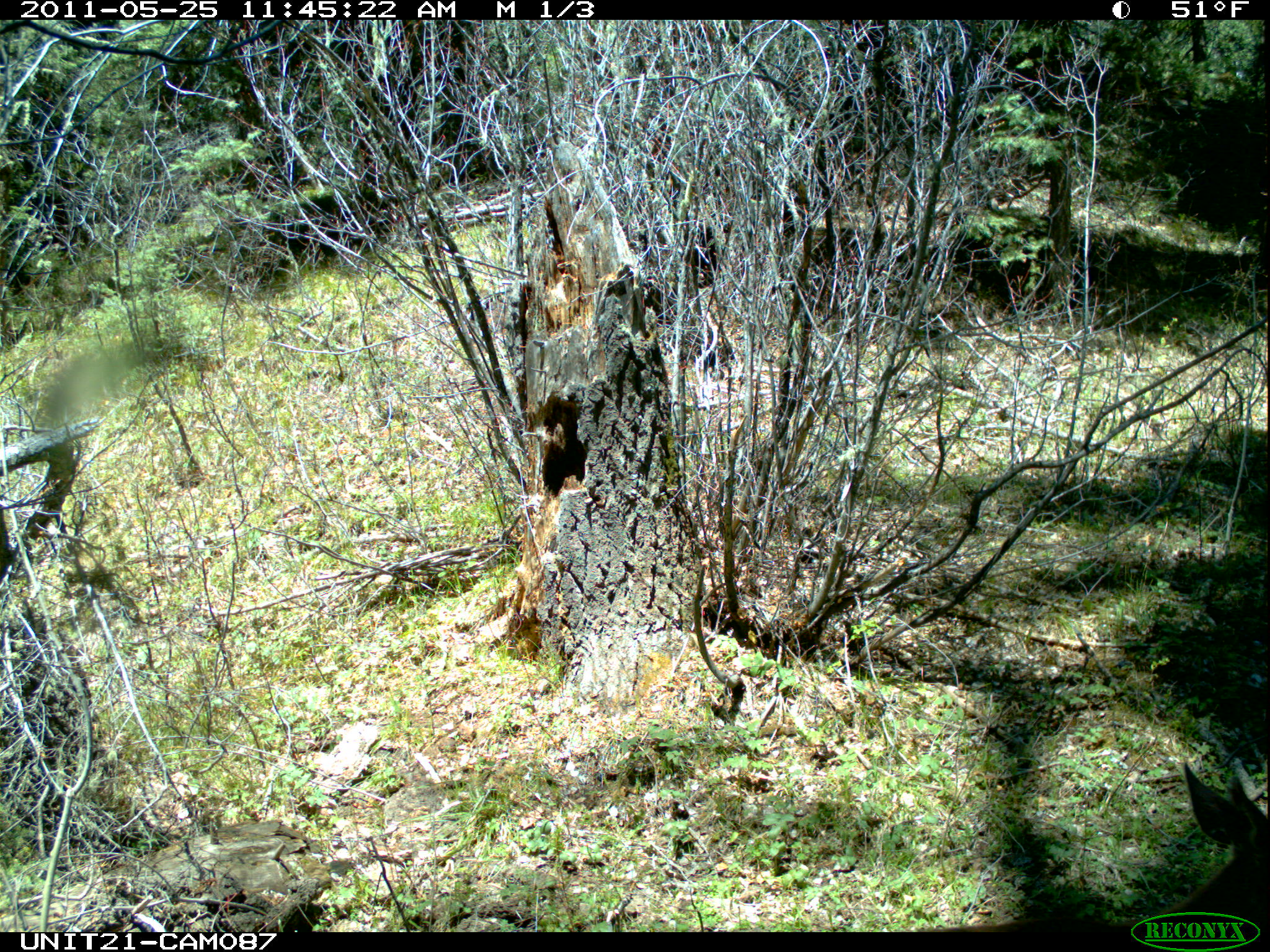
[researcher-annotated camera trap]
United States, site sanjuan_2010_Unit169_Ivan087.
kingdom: Animalia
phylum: Chordata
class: Mammalia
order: Artiodactyla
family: Cervidae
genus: Odocoileus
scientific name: Odocoileus hemionus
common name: mule deer